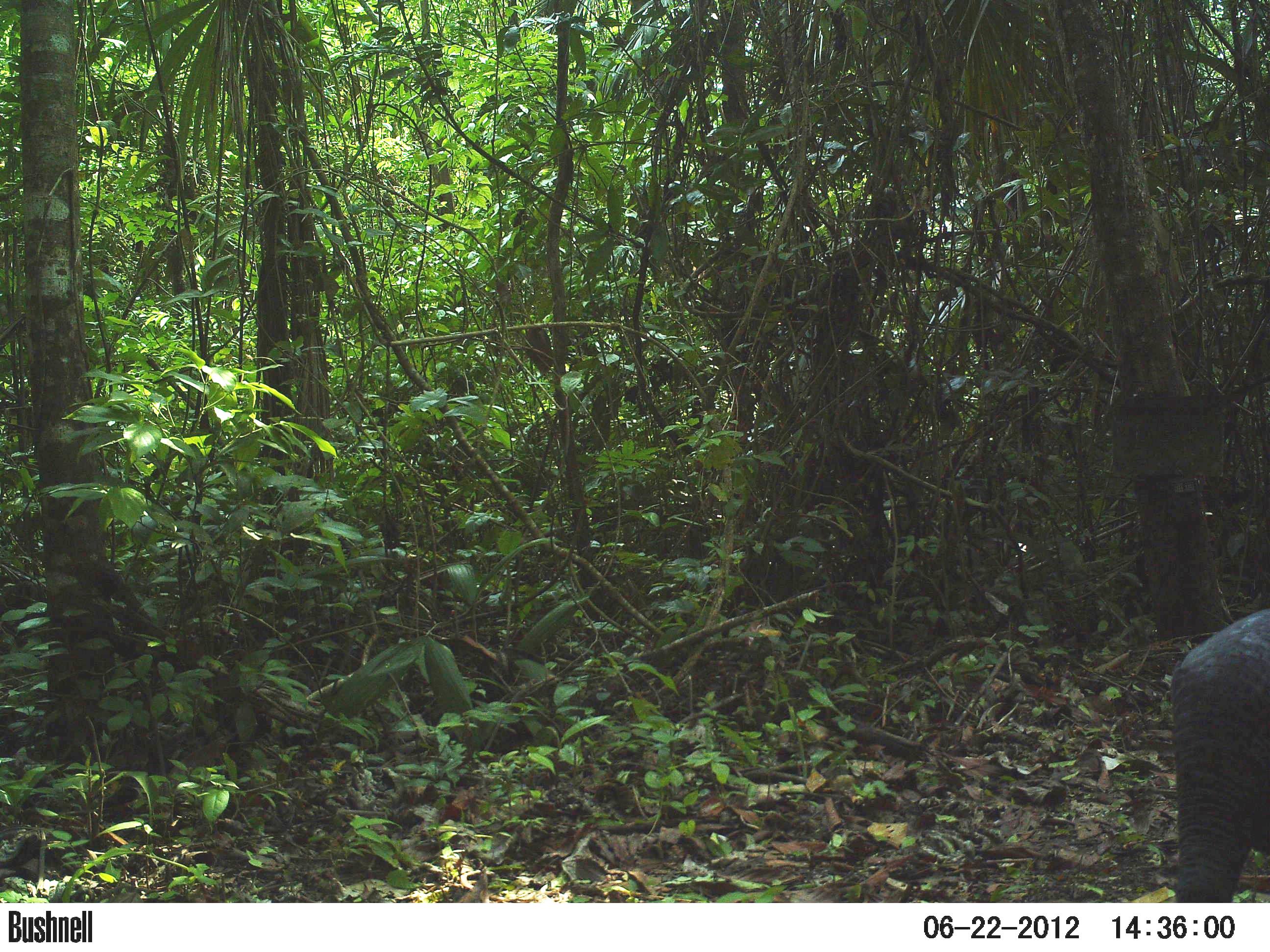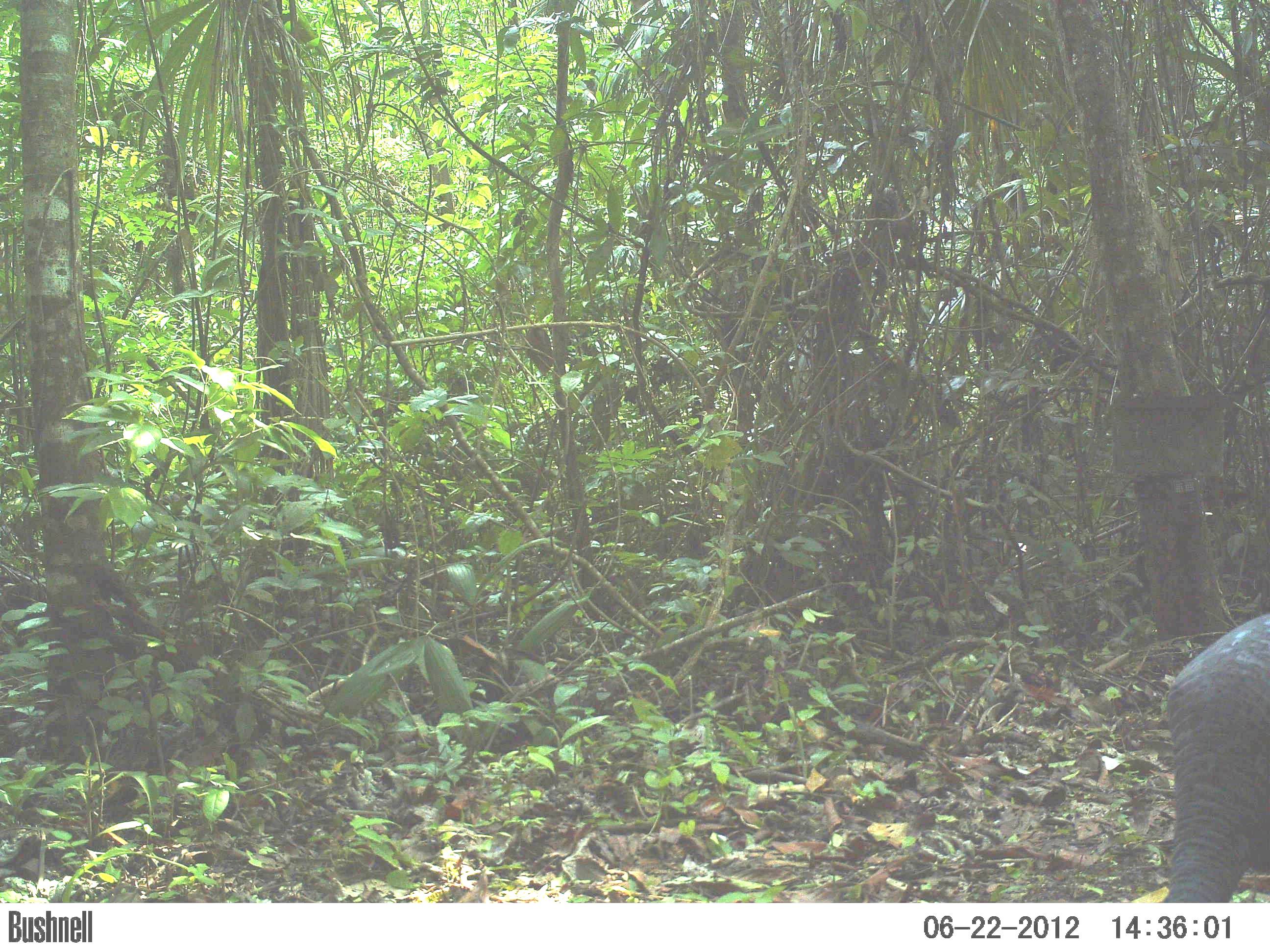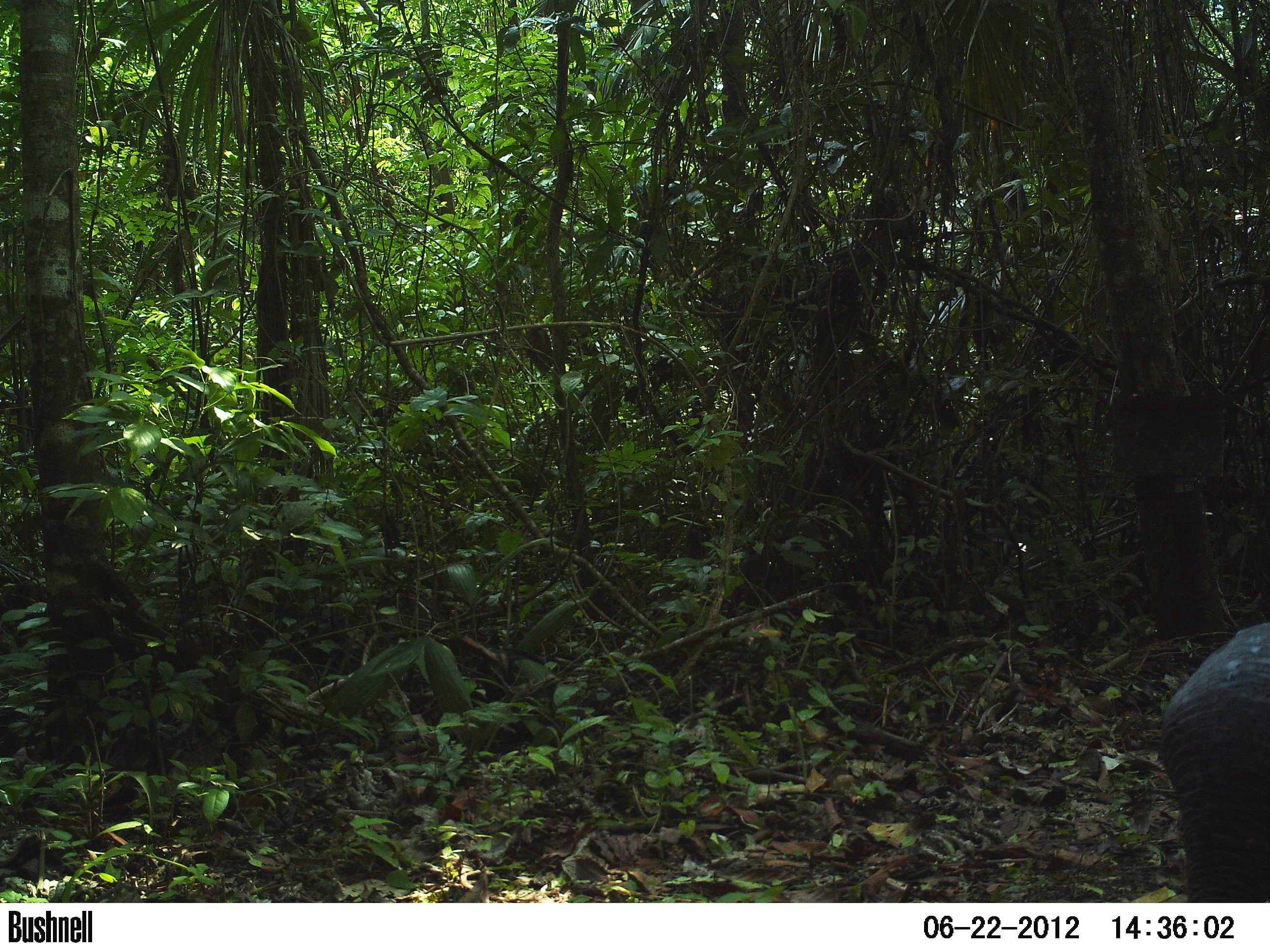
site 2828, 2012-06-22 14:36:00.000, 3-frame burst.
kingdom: Animalia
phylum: Chordata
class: Aves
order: Galliformes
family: Phasianidae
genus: Meleagris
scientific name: Meleagris ocellata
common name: ocellated turkey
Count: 1.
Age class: adult.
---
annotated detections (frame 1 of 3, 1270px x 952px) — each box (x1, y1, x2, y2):
meleagris ocellata: (1167, 603, 1270, 902)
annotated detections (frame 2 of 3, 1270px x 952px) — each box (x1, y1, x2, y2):
meleagris ocellata: (1165, 610, 1270, 903)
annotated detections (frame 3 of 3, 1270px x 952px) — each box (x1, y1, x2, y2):
meleagris ocellata: (1157, 620, 1270, 903)